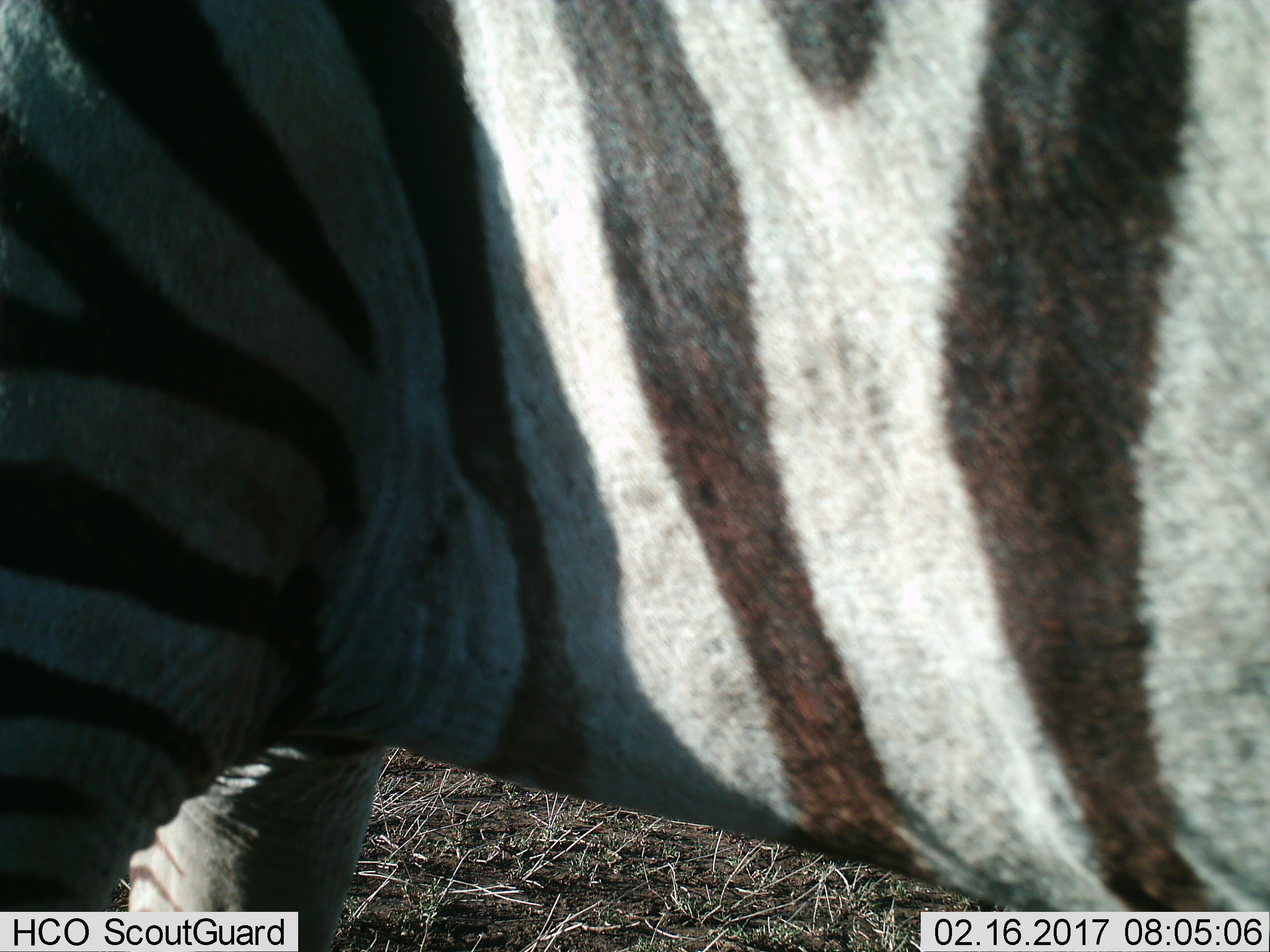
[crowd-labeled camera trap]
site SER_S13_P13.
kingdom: Animalia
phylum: Chordata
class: Mammalia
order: Perissodactyla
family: Equidae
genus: Equus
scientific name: Equus quagga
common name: plains zebra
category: zebraplains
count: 1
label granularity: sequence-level